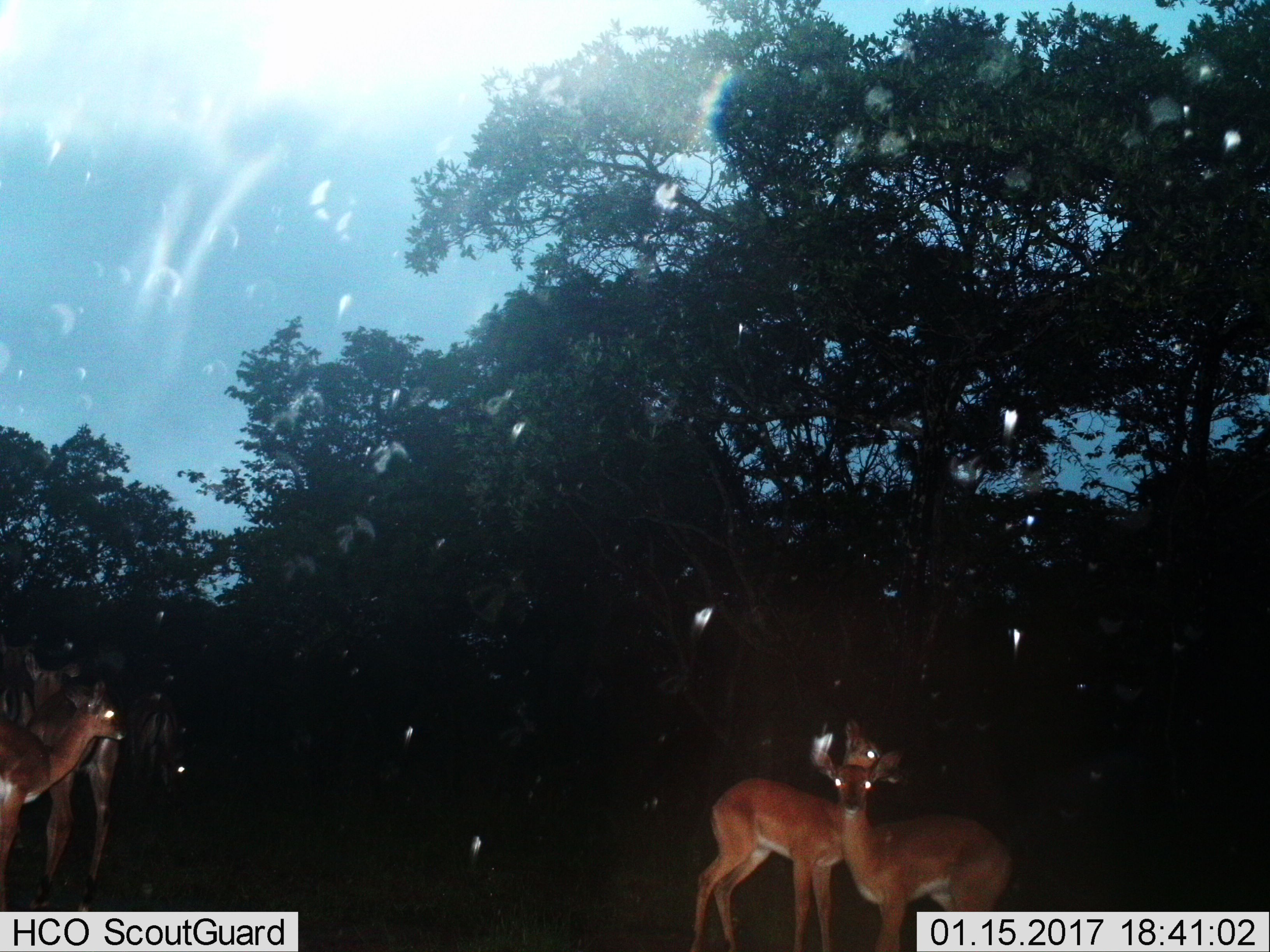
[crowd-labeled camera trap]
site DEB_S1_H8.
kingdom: Animalia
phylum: Chordata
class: Mammalia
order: Artiodactyla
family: Bovidae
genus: Aepyceros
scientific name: Aepyceros melampus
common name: impala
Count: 5.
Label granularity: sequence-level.